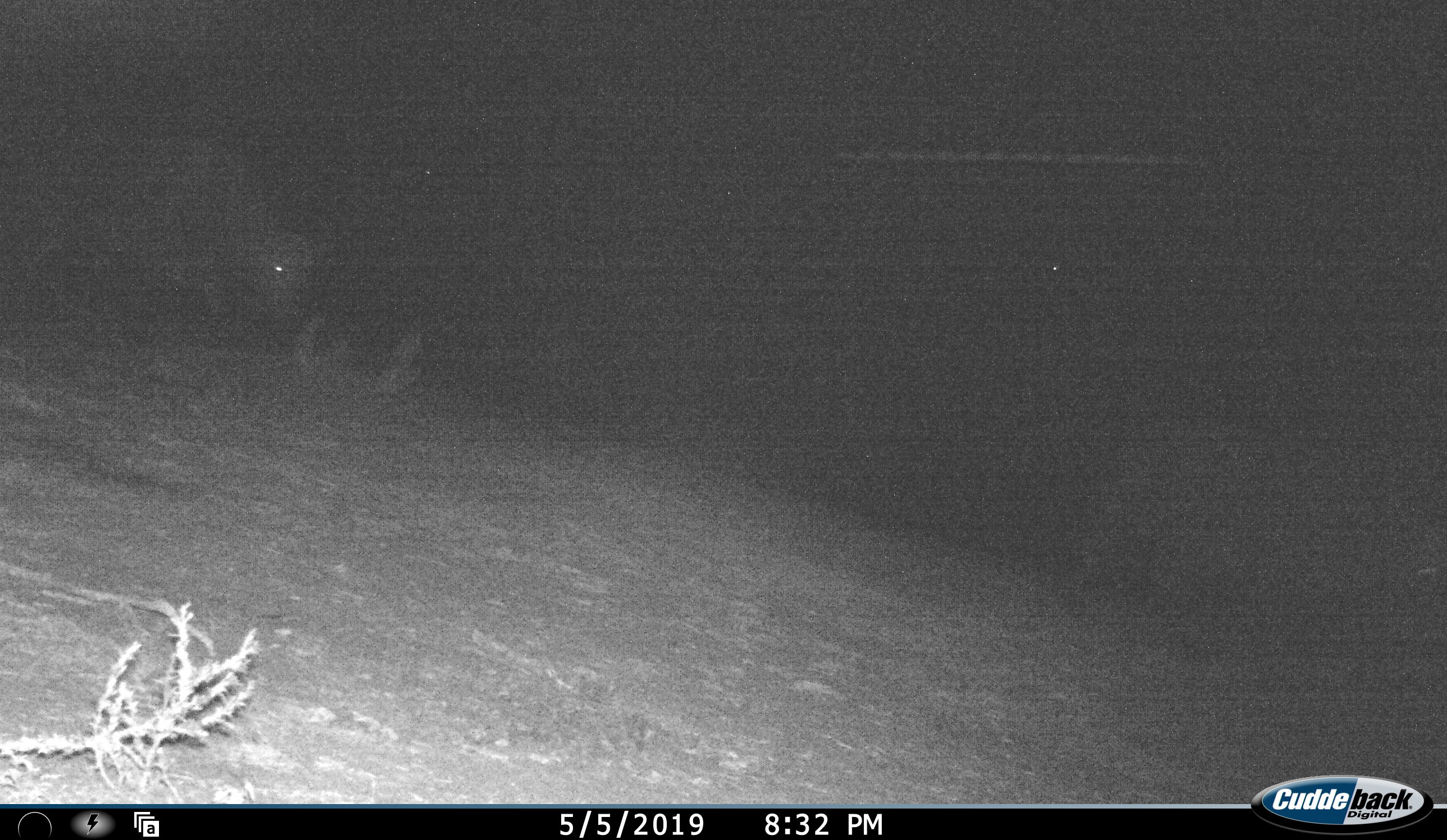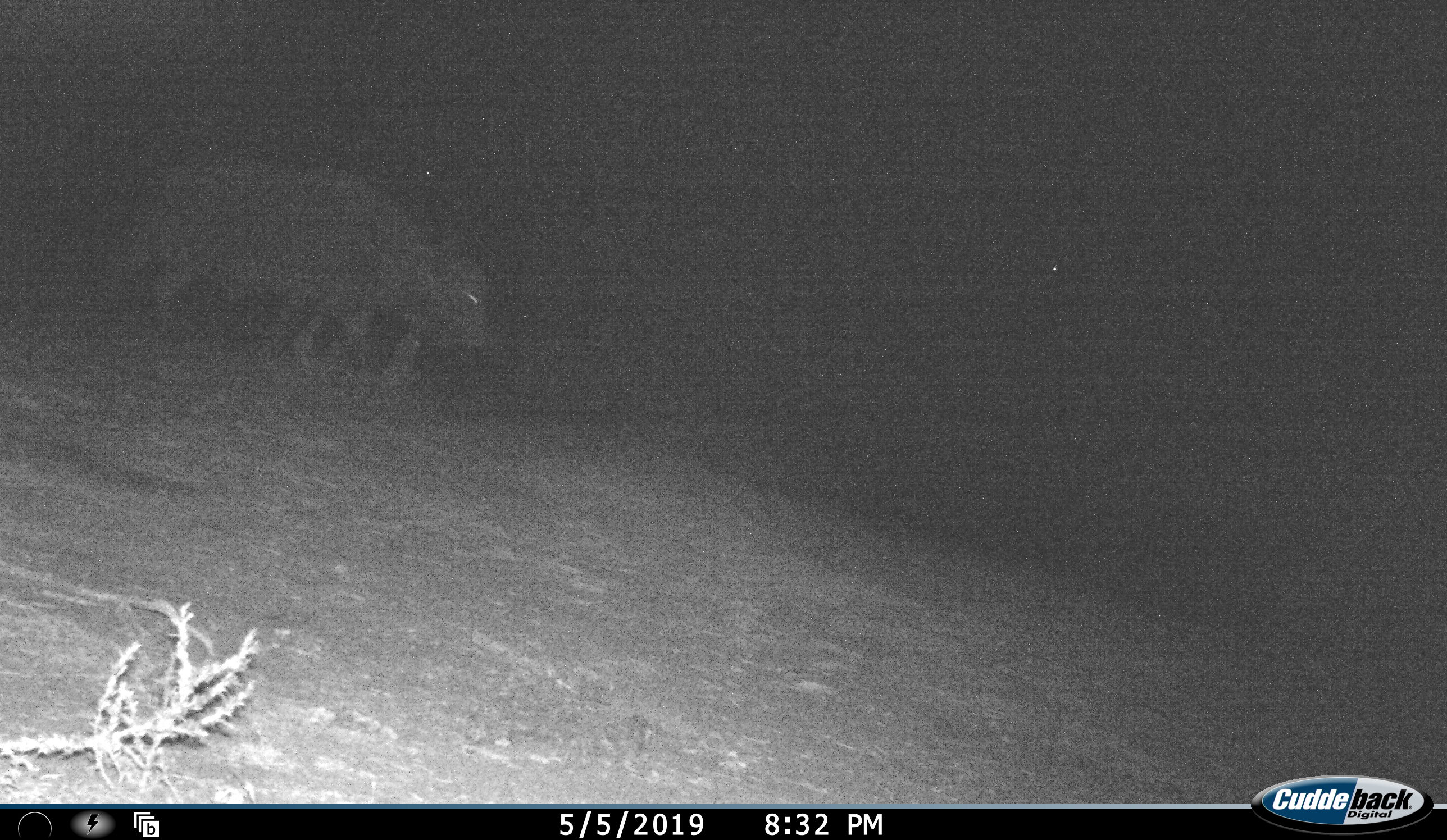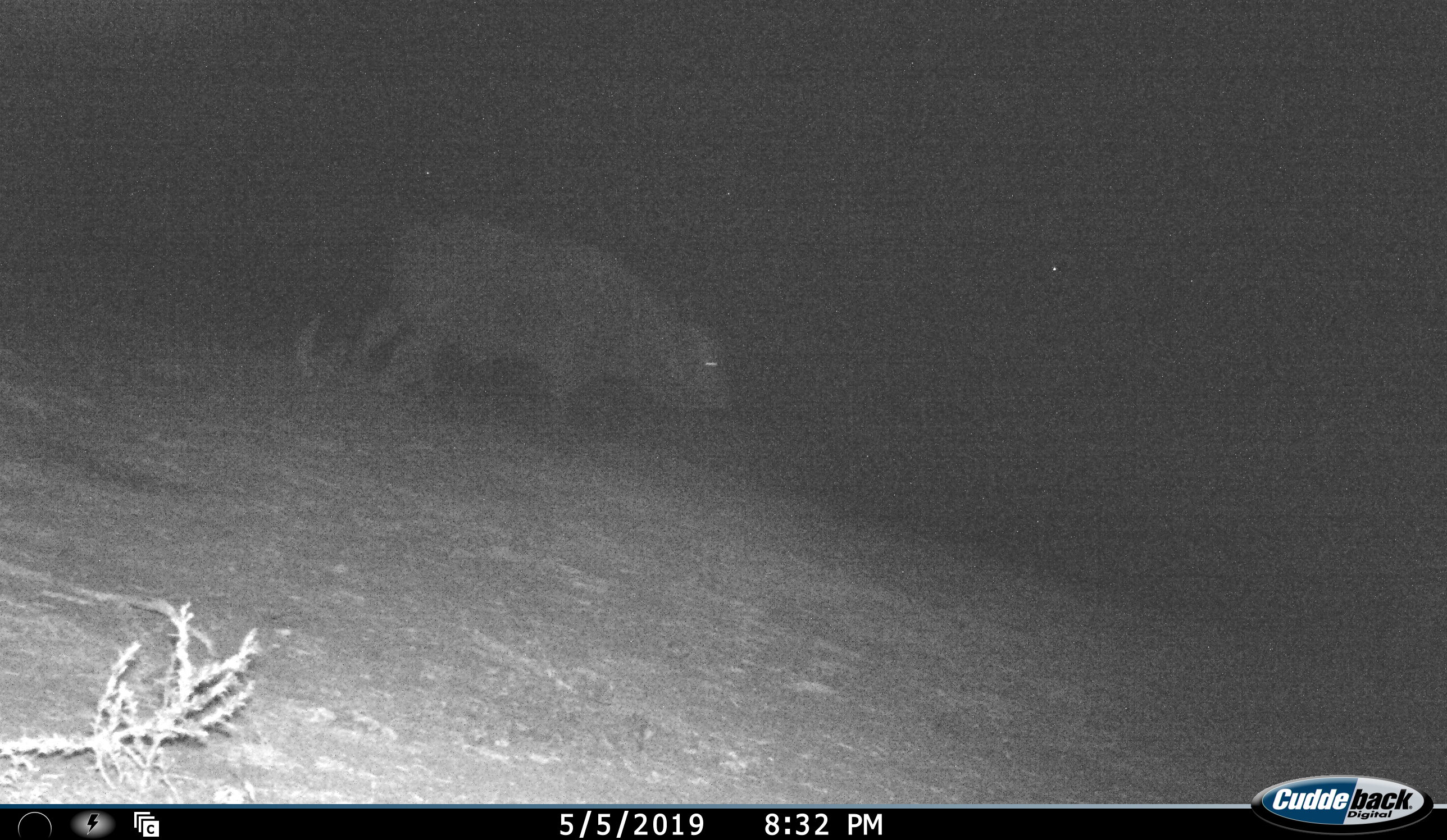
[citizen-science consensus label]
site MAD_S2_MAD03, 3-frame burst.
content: unidentified animal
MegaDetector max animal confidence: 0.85